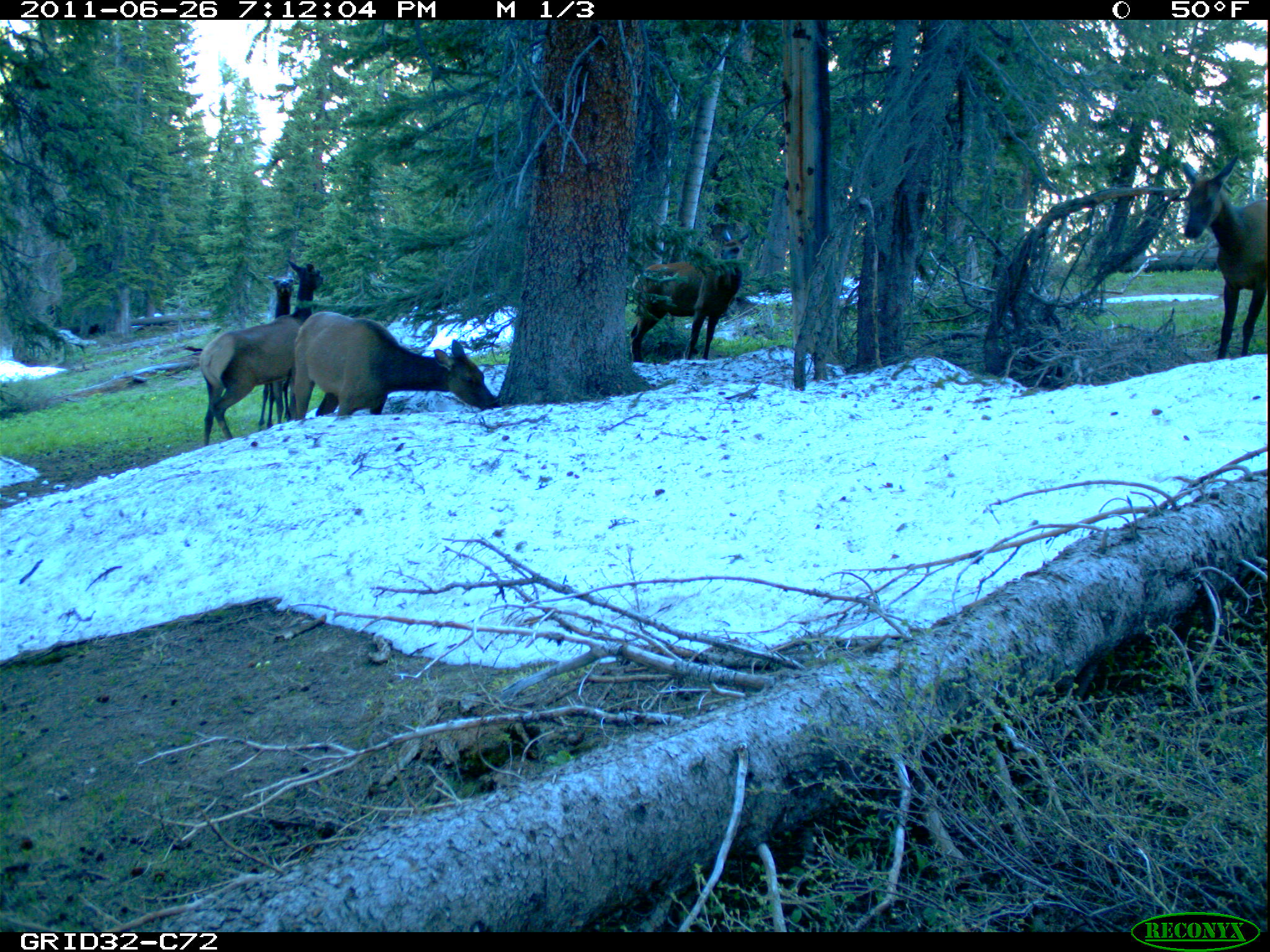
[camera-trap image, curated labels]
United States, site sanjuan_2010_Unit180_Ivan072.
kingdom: Animalia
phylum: Chordata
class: Mammalia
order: Artiodactyla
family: Cervidae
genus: Cervus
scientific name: Cervus elaphus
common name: red deer